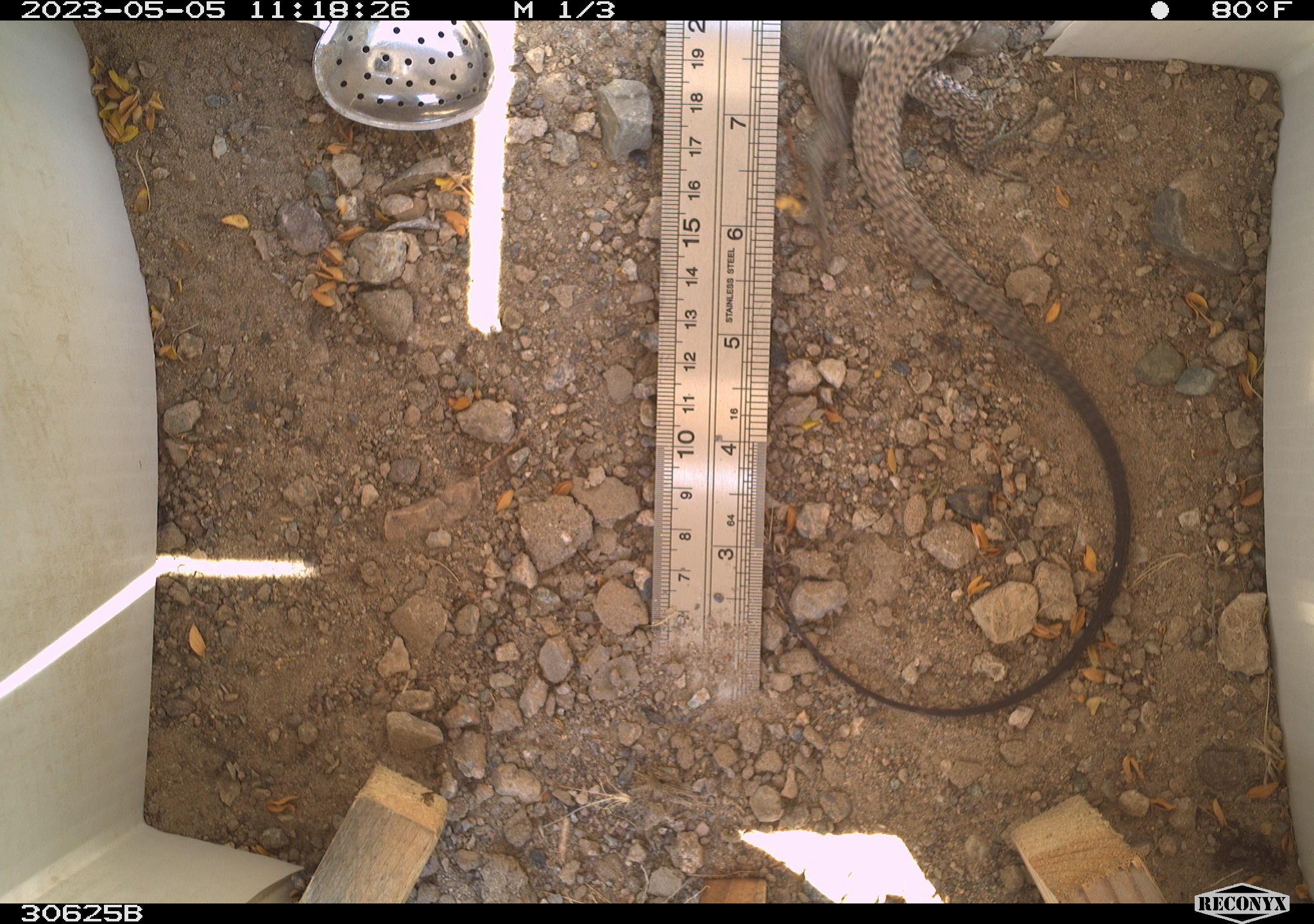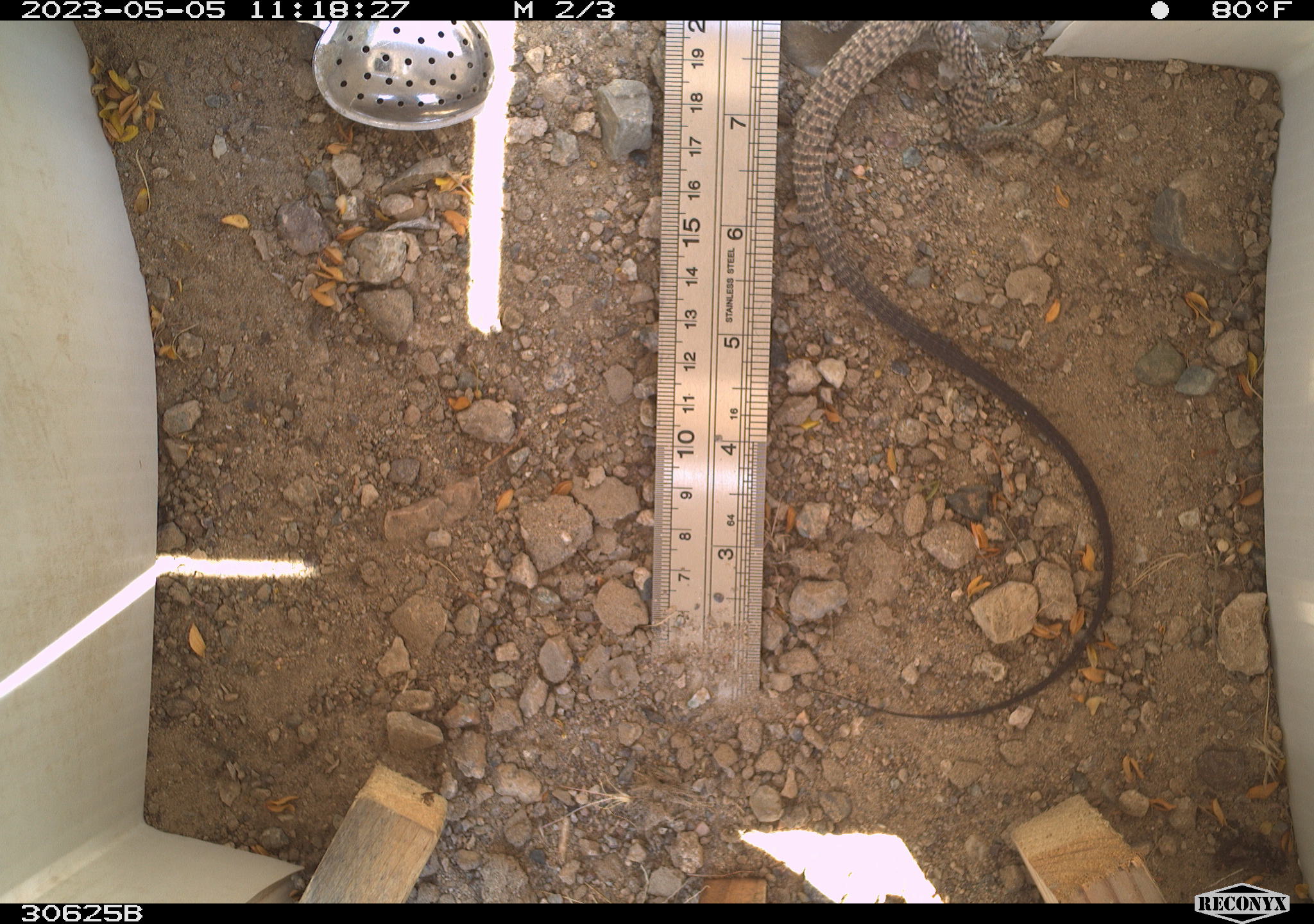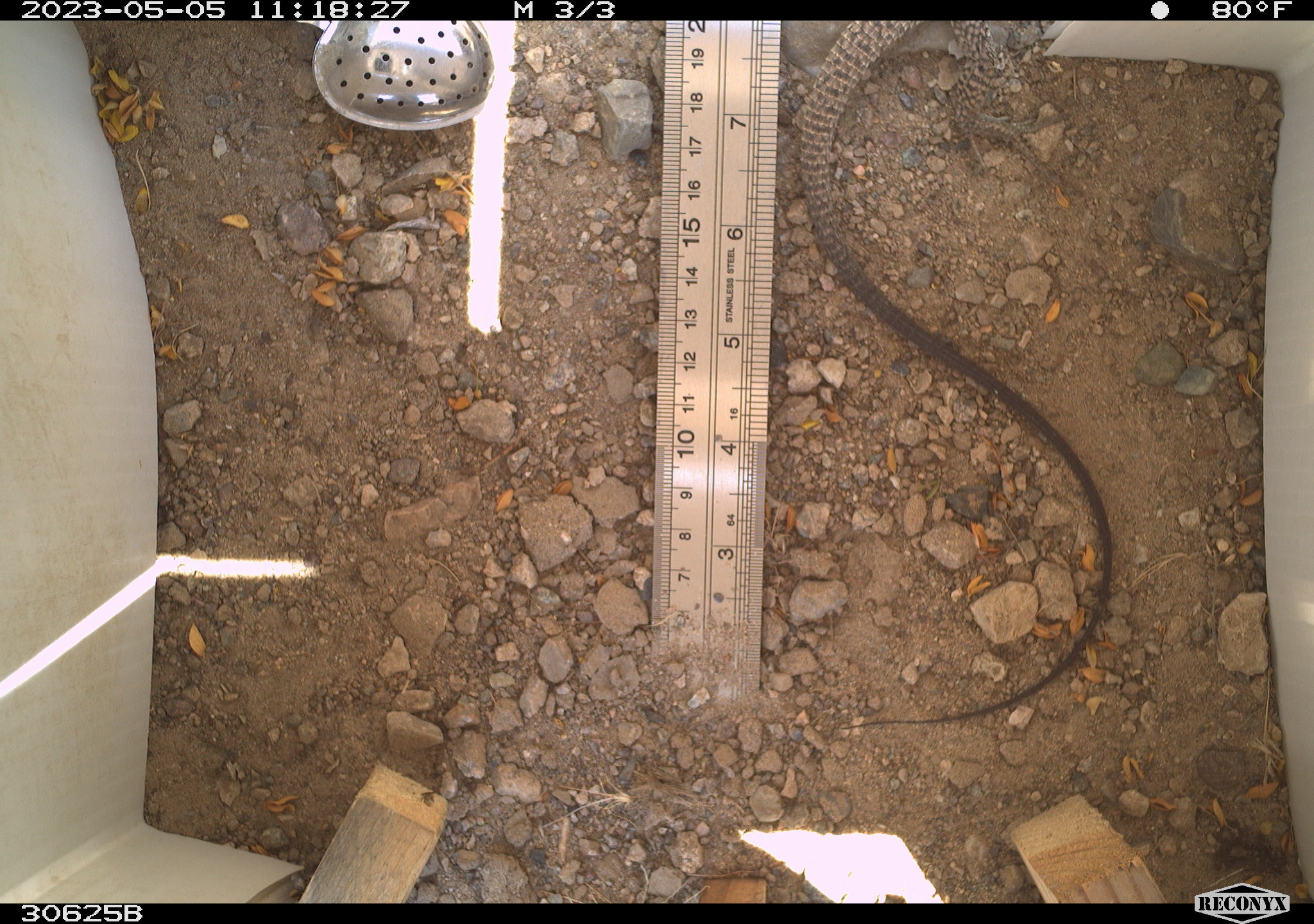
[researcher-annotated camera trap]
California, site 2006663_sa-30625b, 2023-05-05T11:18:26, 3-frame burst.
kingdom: Animalia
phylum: Chordata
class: Reptilia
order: Squamata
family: Teiidae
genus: Aspidoscelis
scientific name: Aspidoscelis tigris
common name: western whiptail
Western whiptail (Aspidoscelis tigris).